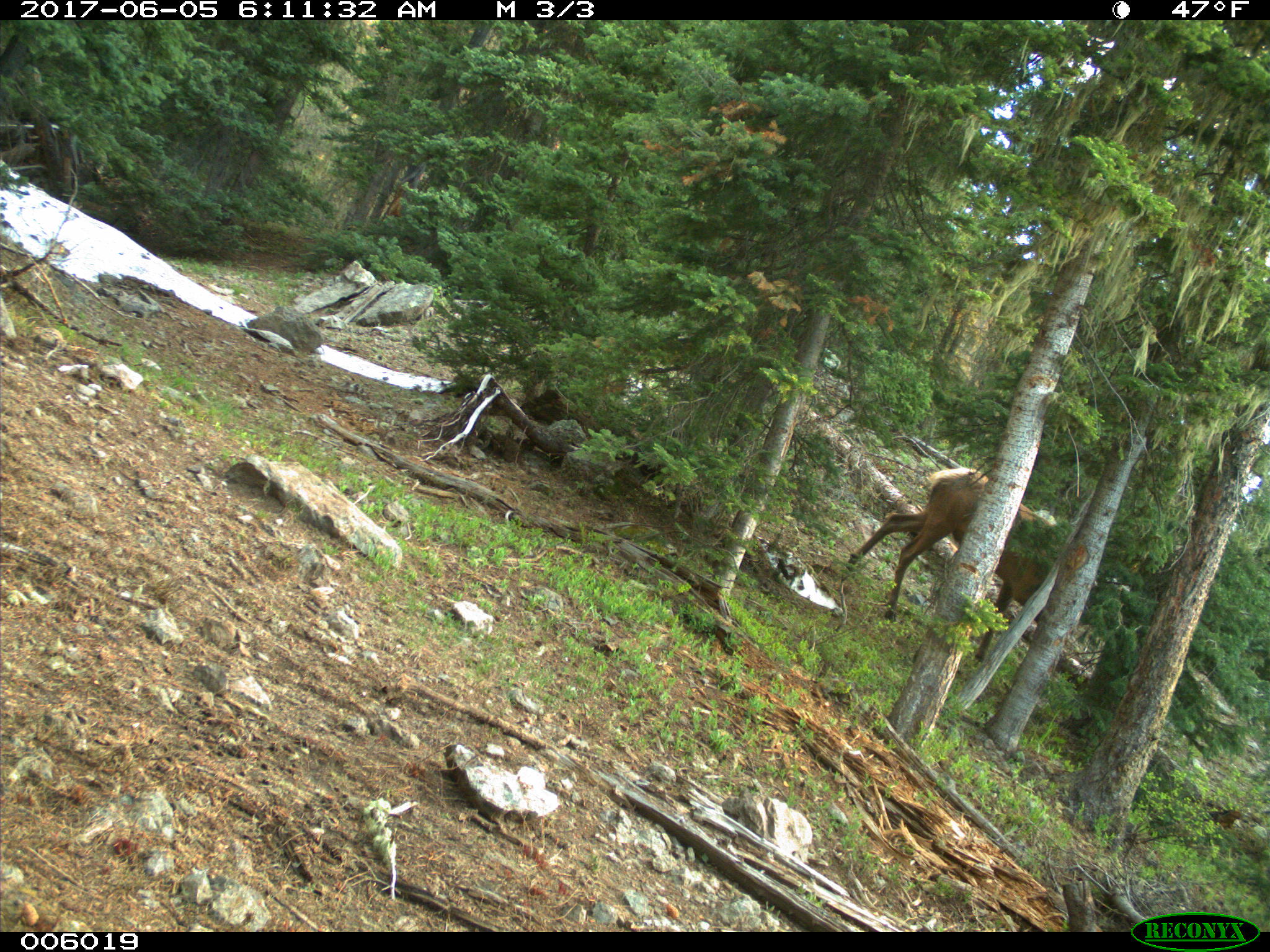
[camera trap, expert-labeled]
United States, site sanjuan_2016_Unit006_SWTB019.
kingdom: Animalia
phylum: Chordata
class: Mammalia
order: Artiodactyla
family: Cervidae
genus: Cervus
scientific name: Cervus elaphus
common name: red deer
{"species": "Cervus elaphus (red deer)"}